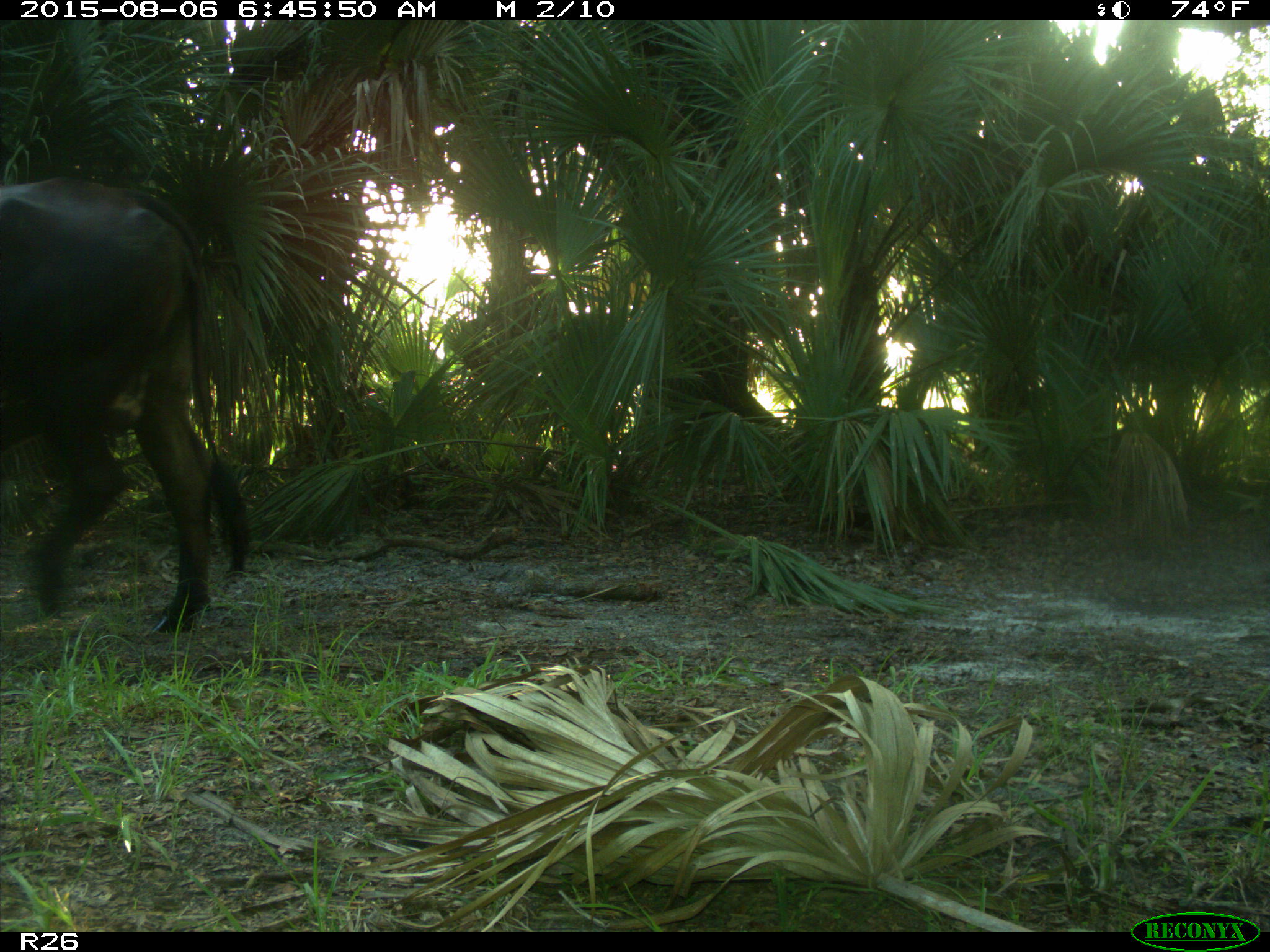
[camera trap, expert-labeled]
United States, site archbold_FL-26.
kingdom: Animalia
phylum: Chordata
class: Mammalia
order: Artiodactyla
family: Bovidae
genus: Bos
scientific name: Bos taurus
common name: domestic cow